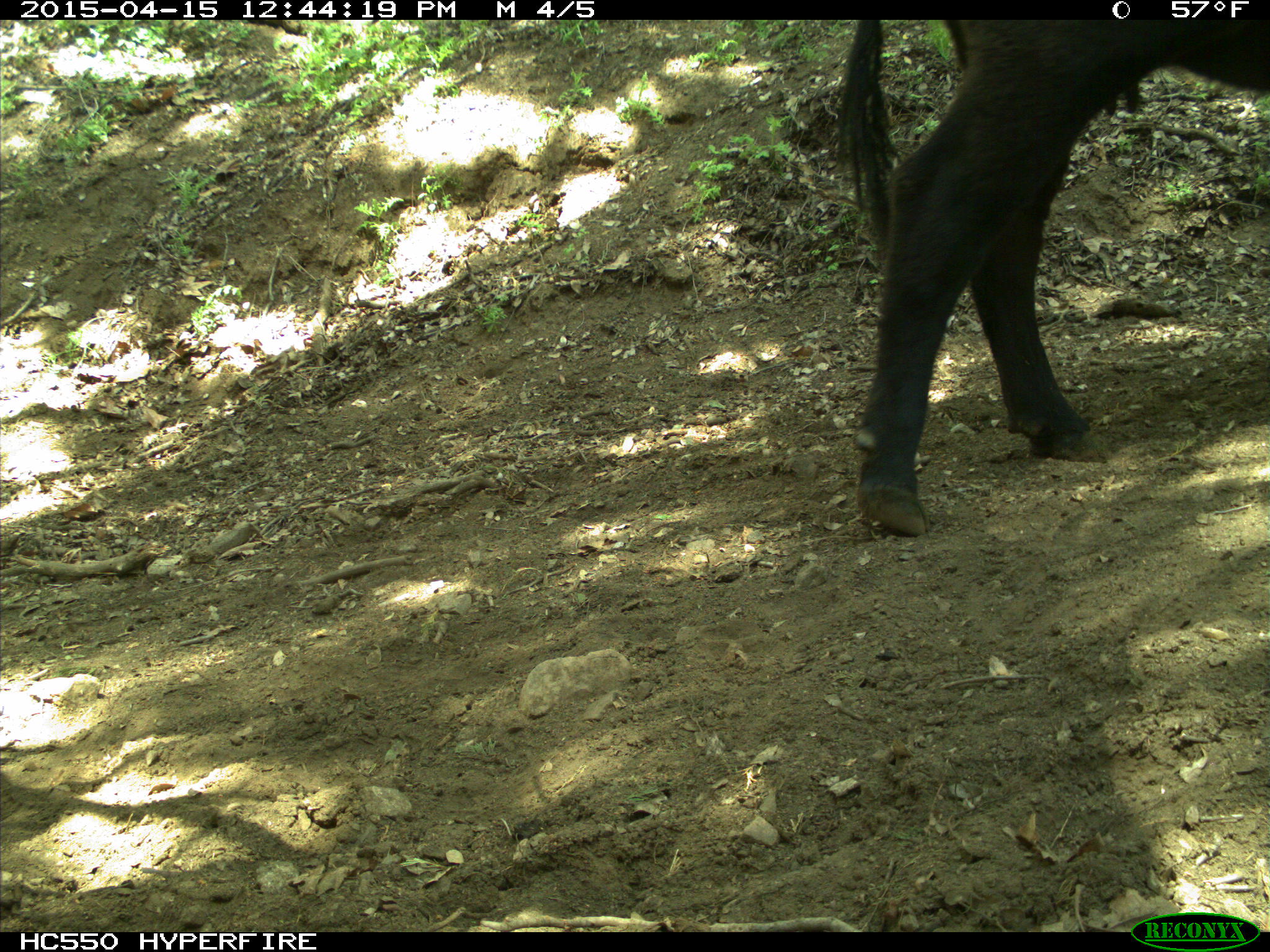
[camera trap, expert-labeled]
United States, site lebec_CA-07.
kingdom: Animalia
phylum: Chordata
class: Mammalia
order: Artiodactyla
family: Bovidae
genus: Bos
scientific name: Bos taurus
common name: domestic cow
Bos taurus (domestic cow).